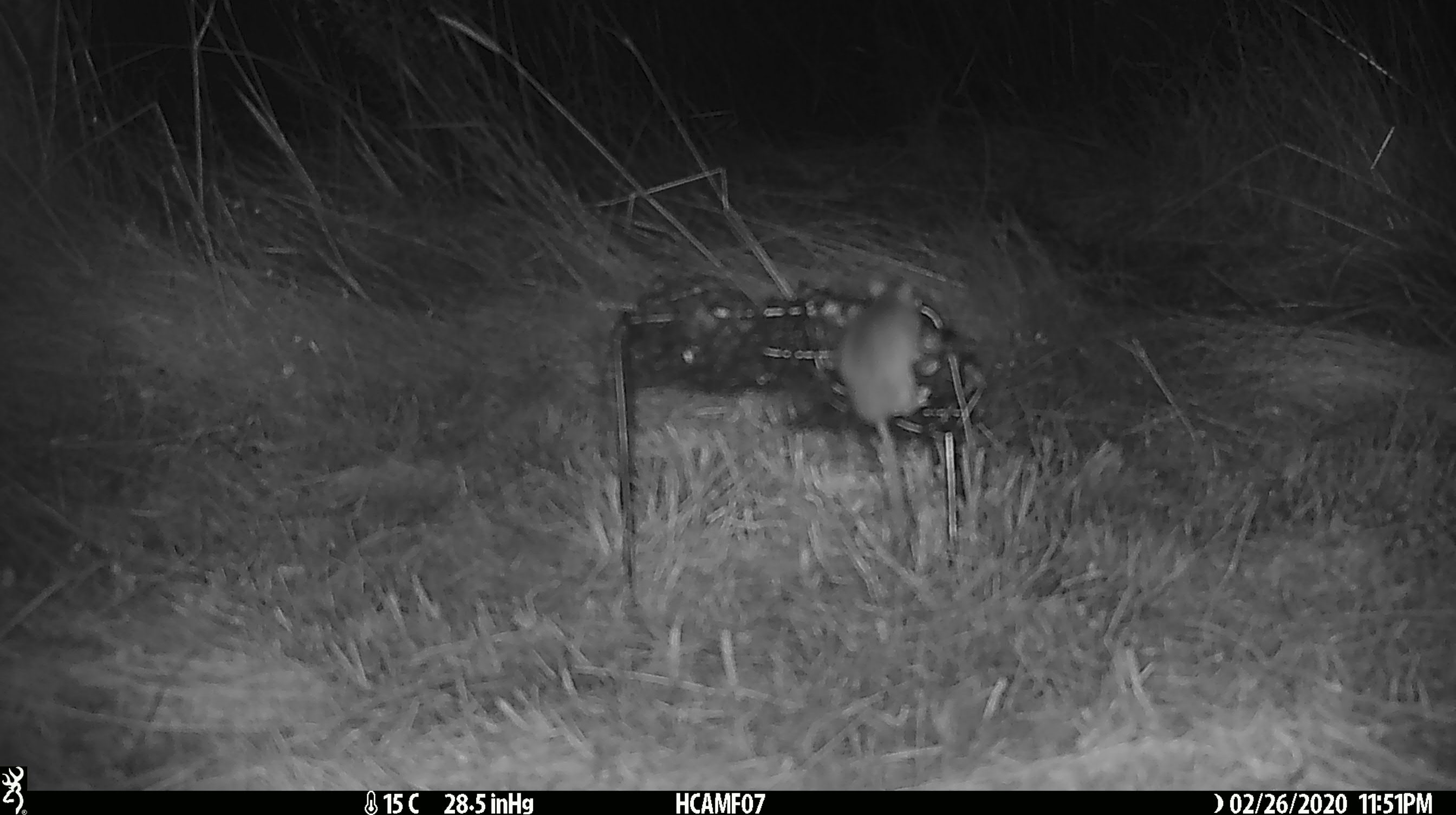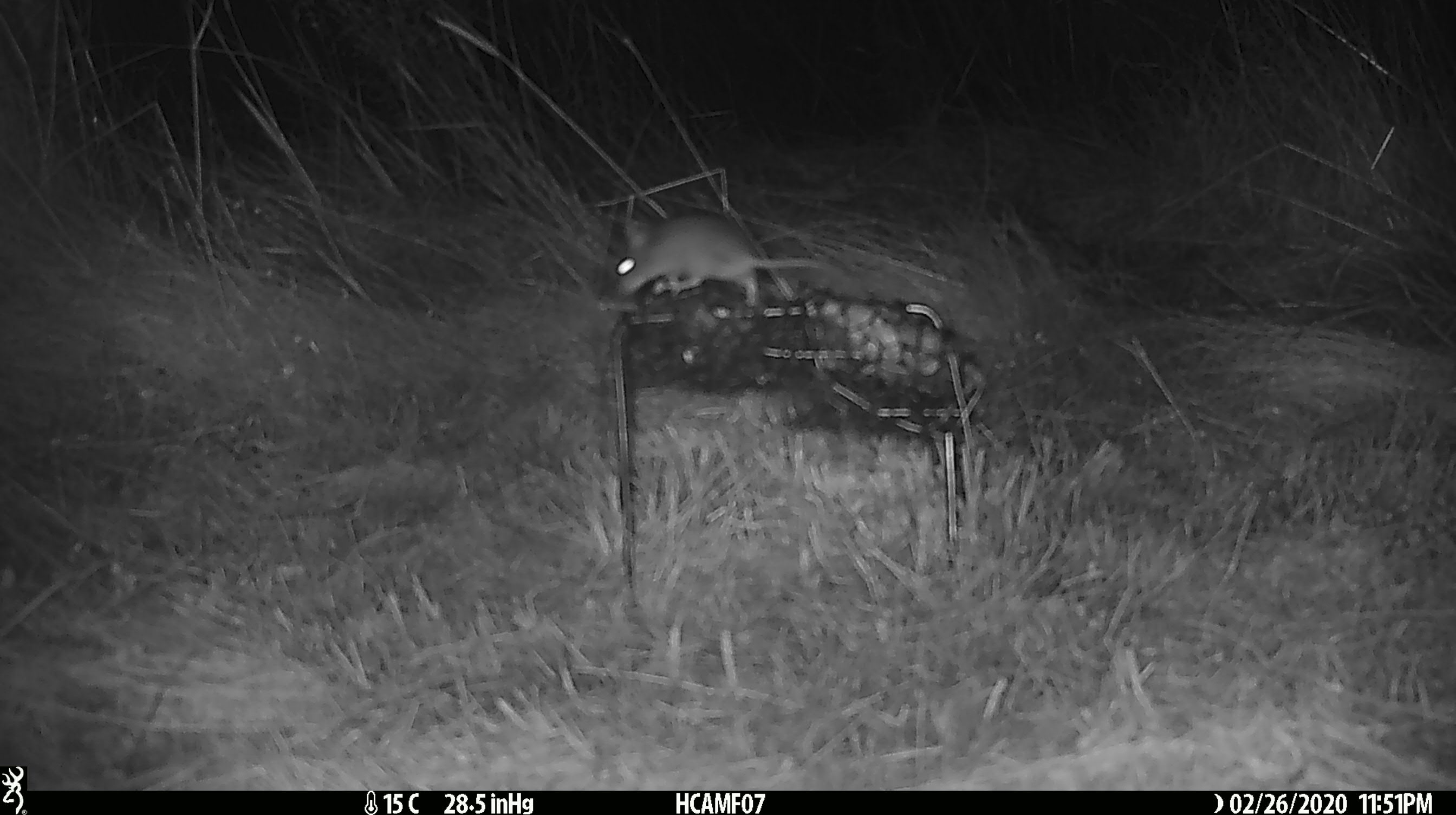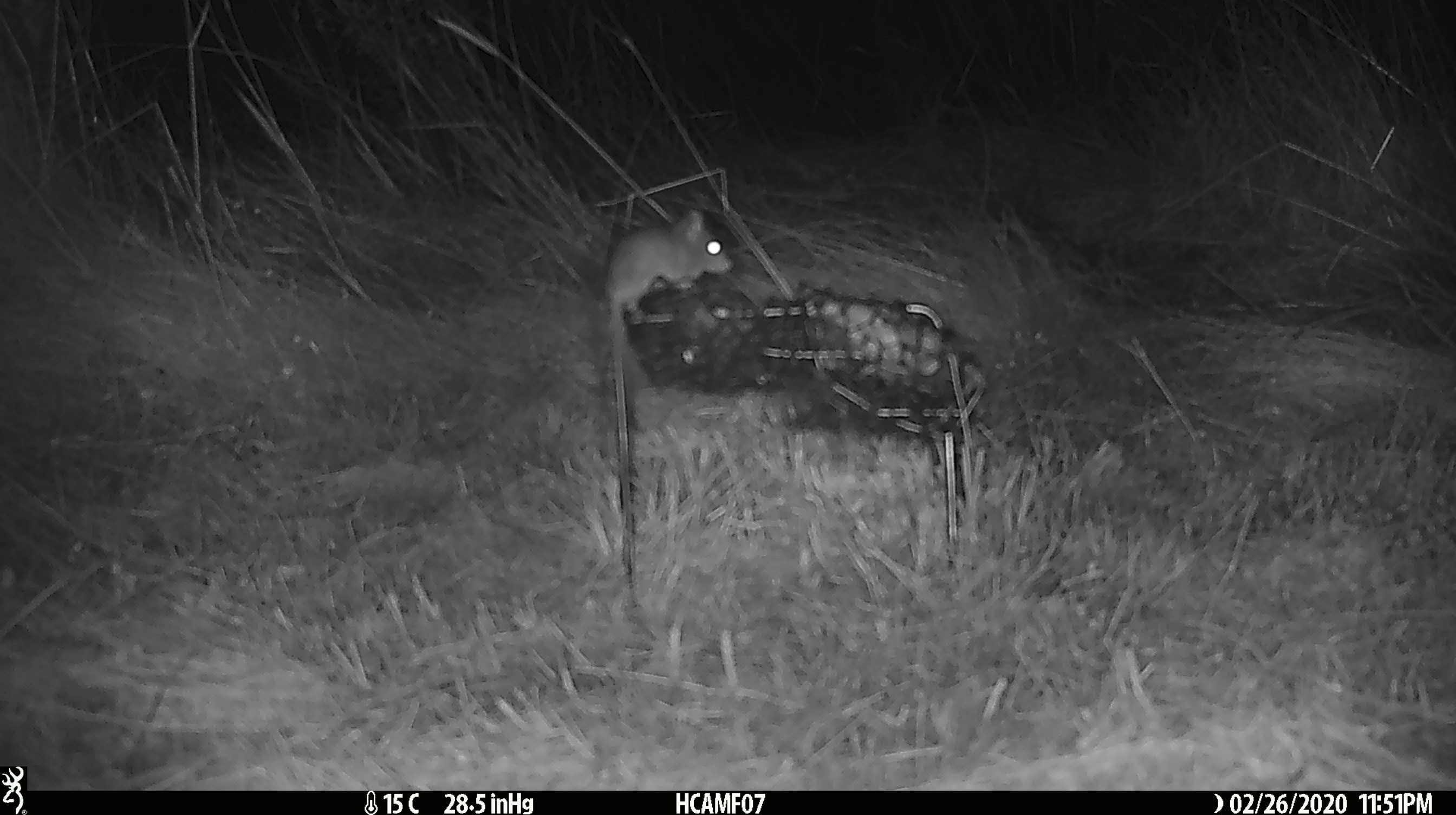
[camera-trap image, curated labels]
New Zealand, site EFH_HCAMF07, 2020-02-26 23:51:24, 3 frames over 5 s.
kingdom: Animalia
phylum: Chordata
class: Mammalia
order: Rodentia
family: Muridae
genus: Mus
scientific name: Mus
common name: mouse